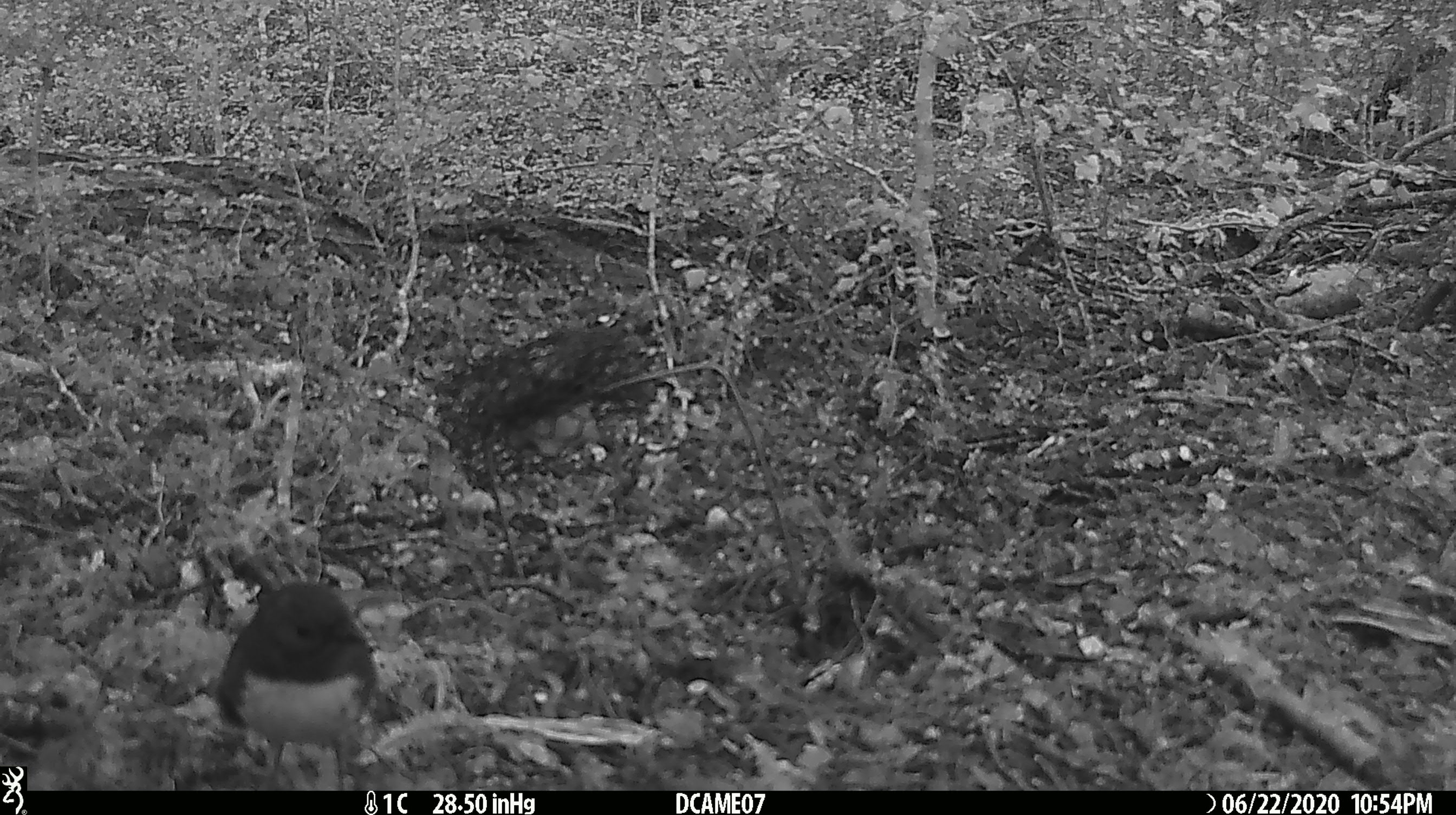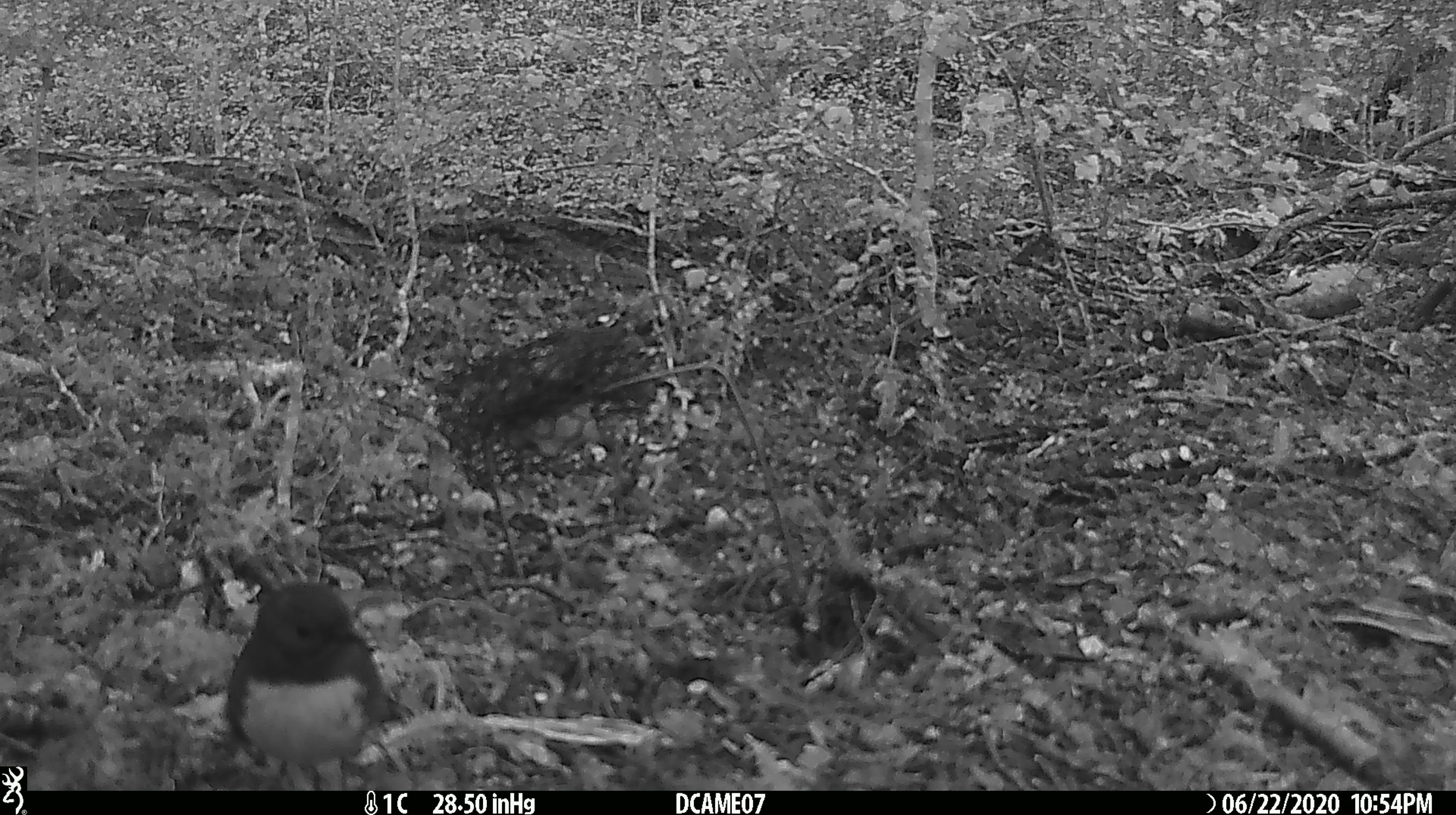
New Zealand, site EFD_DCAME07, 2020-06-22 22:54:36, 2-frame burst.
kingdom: Animalia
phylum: Chordata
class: Aves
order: Passeriformes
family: Petroicidae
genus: Petroica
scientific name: Petroica australis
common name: new zealand robin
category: robin